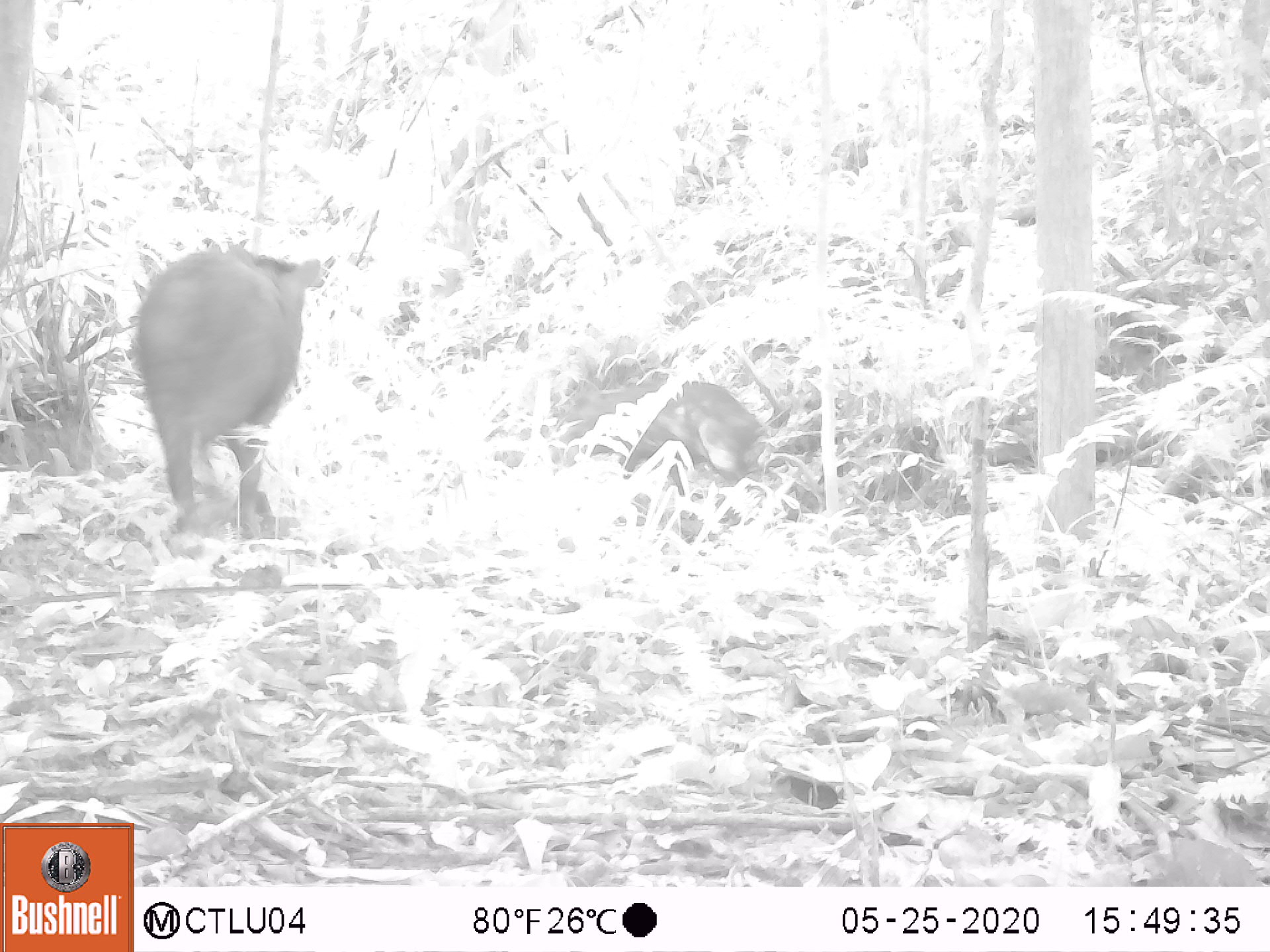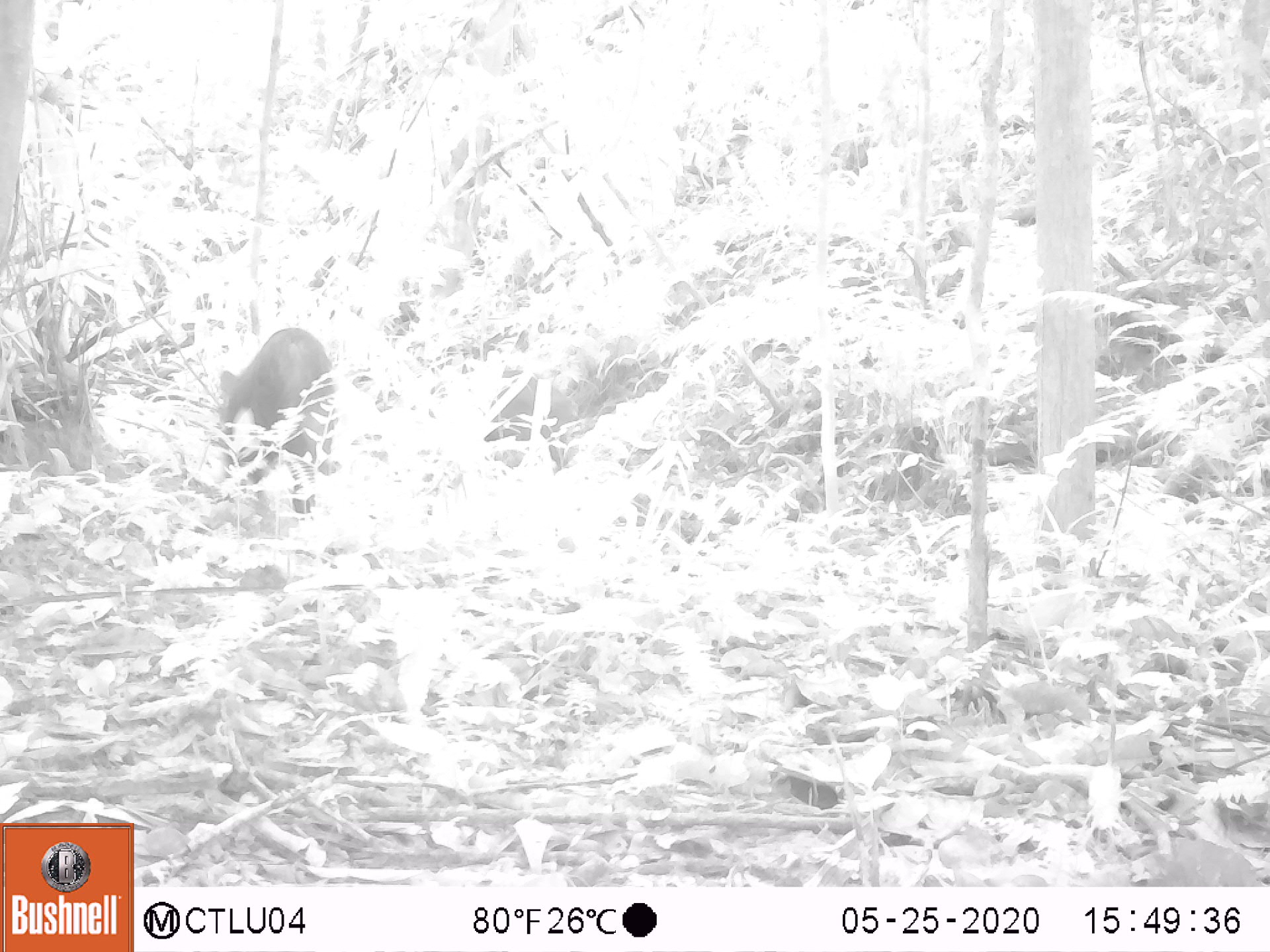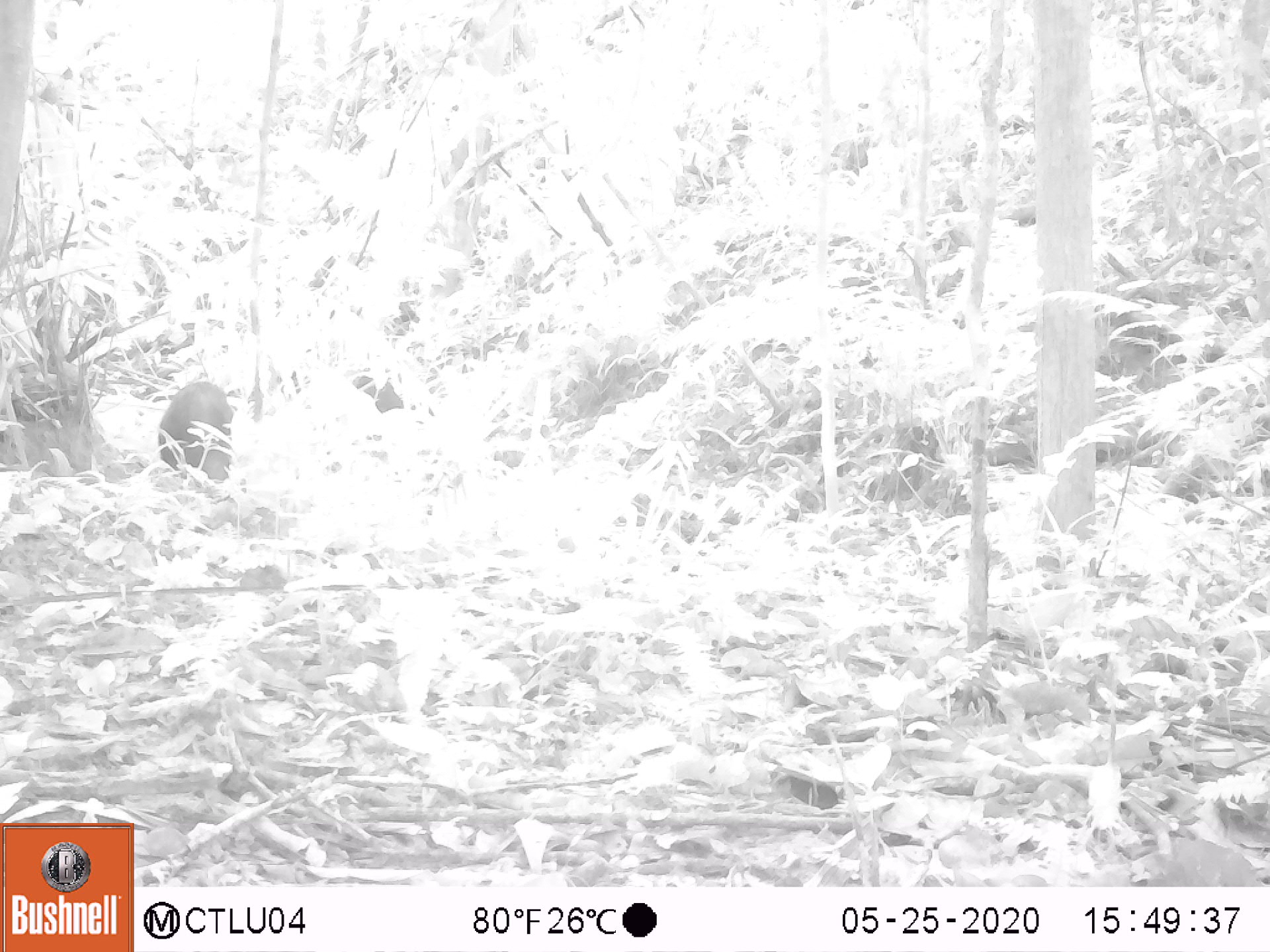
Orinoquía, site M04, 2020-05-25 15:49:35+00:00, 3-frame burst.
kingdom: Animalia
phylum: Chordata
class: Mammalia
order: Artiodactyla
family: Tayassuidae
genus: Tayassu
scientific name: Tayassu pecari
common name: white-lipped peccary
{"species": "white-lipped peccary (Tayassu pecari)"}